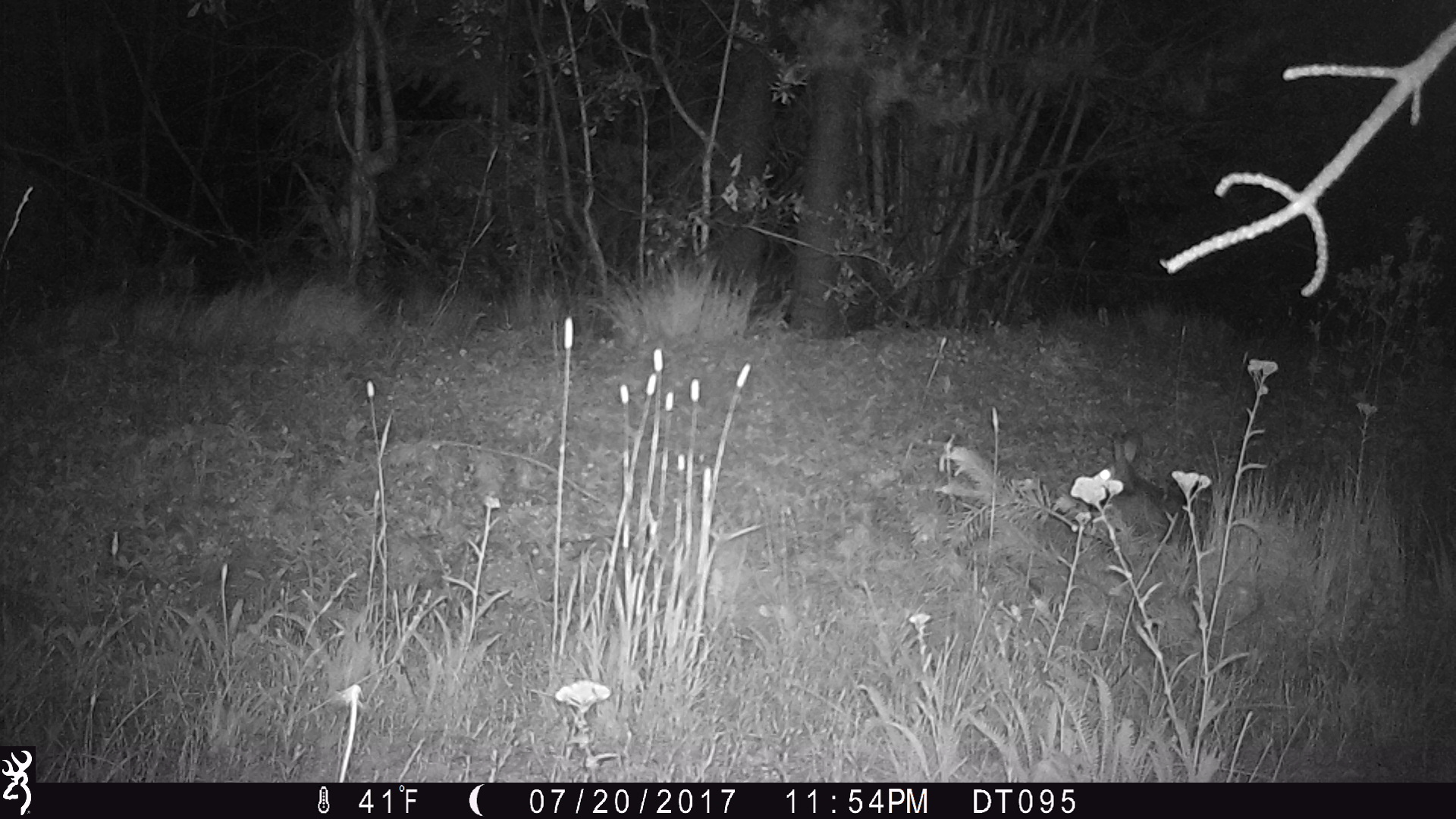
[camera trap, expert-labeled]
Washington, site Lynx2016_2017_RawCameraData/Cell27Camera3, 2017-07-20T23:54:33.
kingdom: Animalia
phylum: Chordata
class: Mammalia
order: Lagomorpha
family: Leporidae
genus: Lepus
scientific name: Lepus americanus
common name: snowshoe hare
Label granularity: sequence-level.